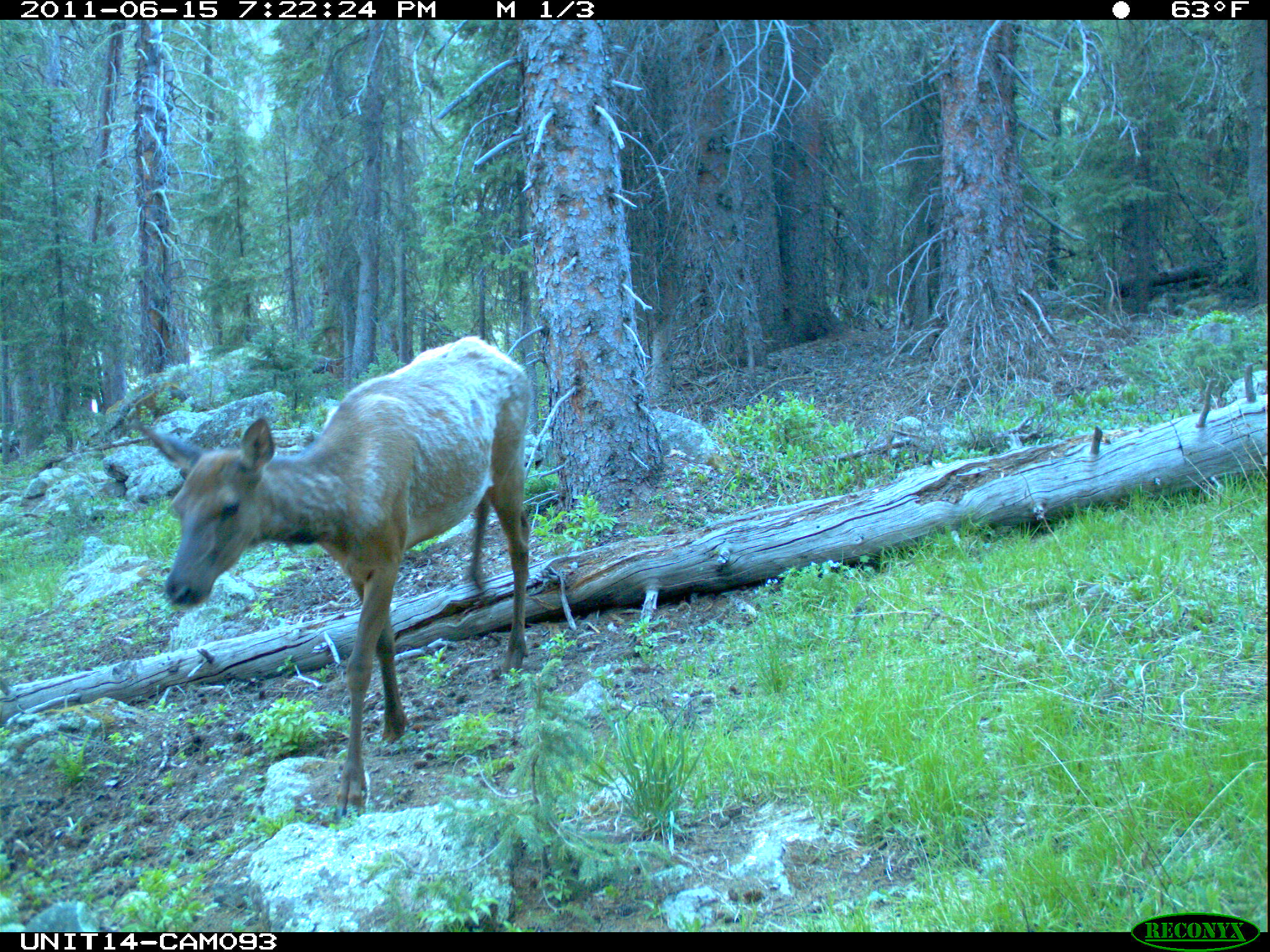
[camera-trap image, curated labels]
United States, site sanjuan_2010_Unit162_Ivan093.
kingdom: Animalia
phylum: Chordata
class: Mammalia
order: Artiodactyla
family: Cervidae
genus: Cervus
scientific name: Cervus elaphus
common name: red deer